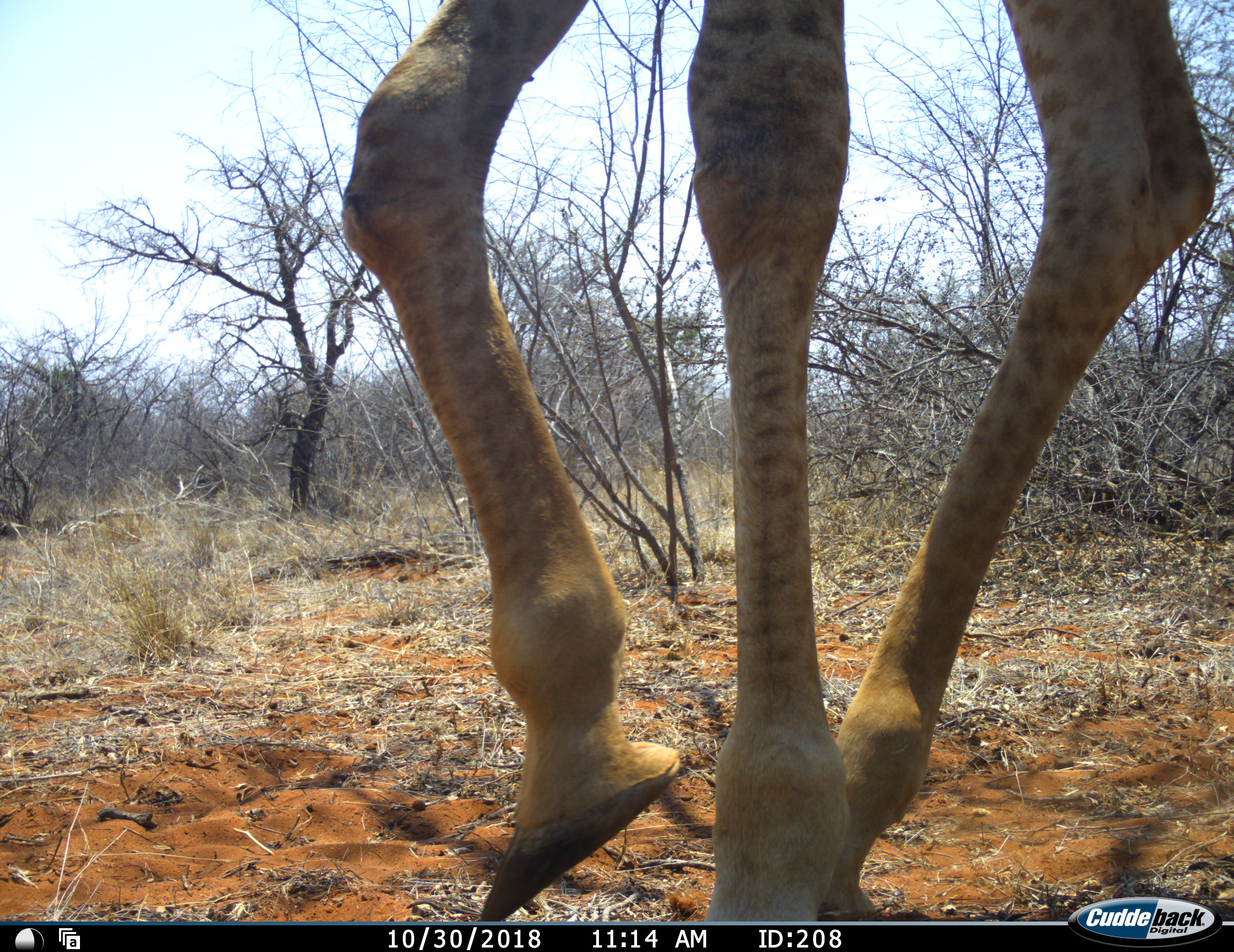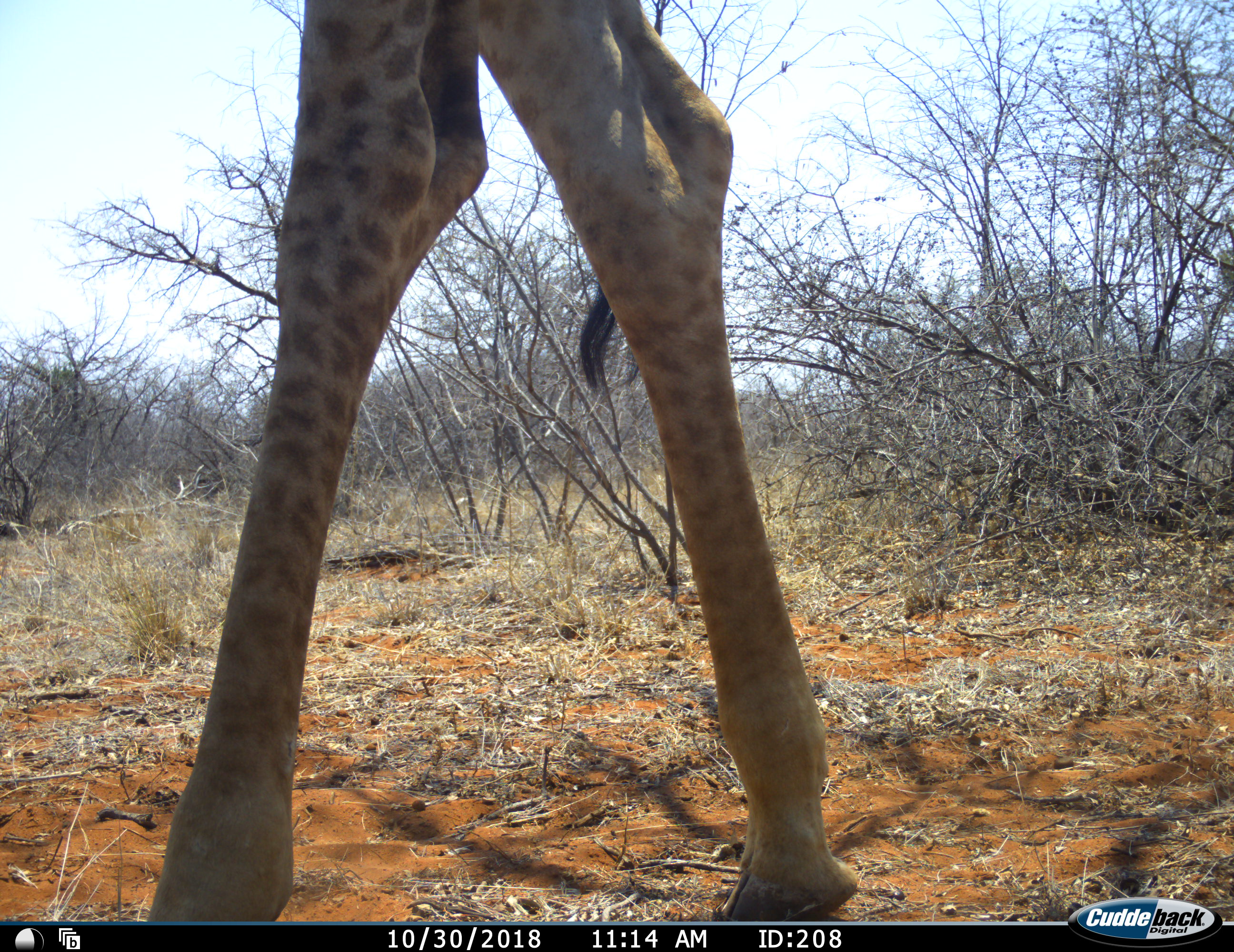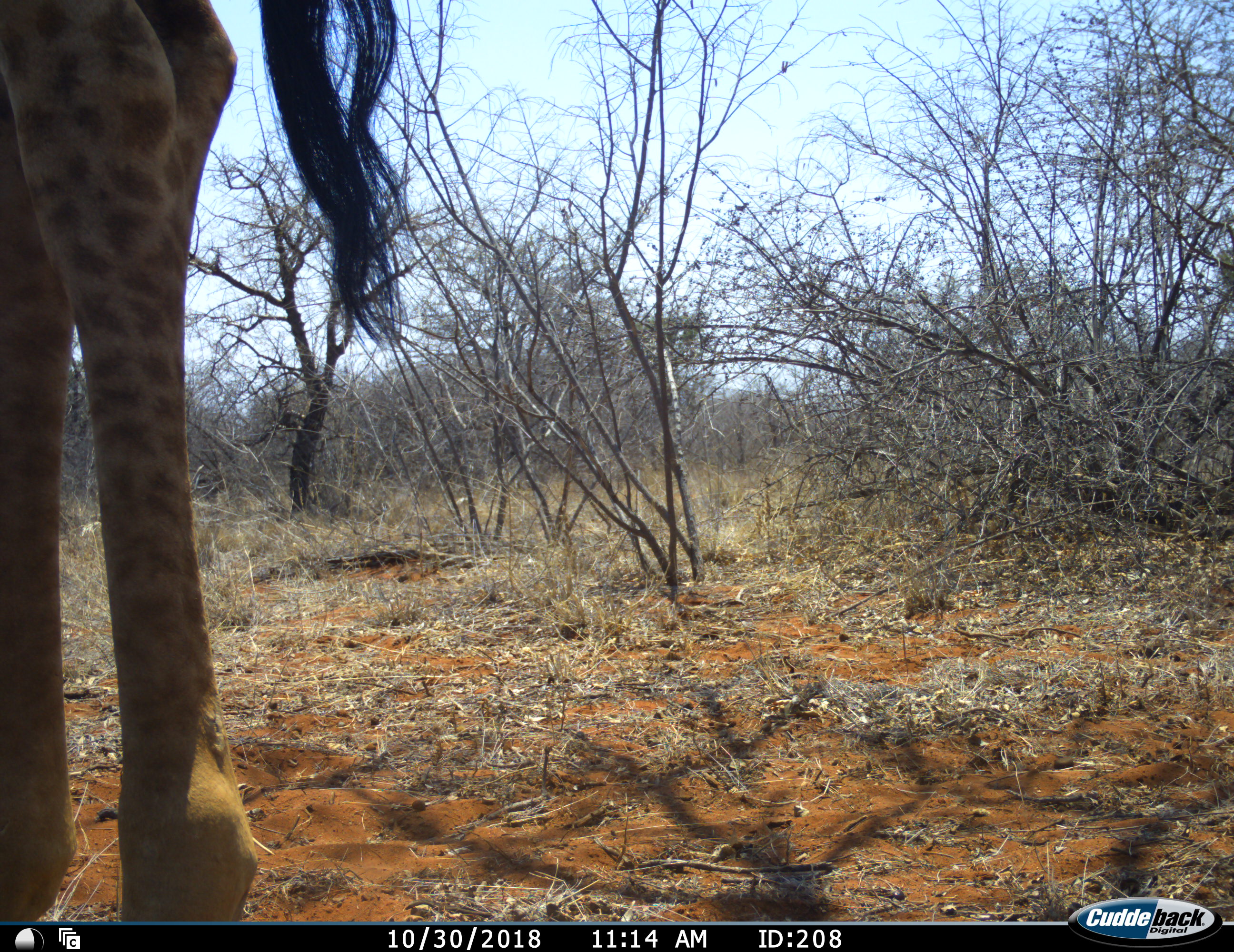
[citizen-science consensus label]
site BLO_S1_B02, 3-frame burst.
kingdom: Animalia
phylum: Chordata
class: Mammalia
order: Artiodactyla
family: Giraffidae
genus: Giraffa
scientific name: Giraffa camelopardalis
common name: giraffe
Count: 1.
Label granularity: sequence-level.